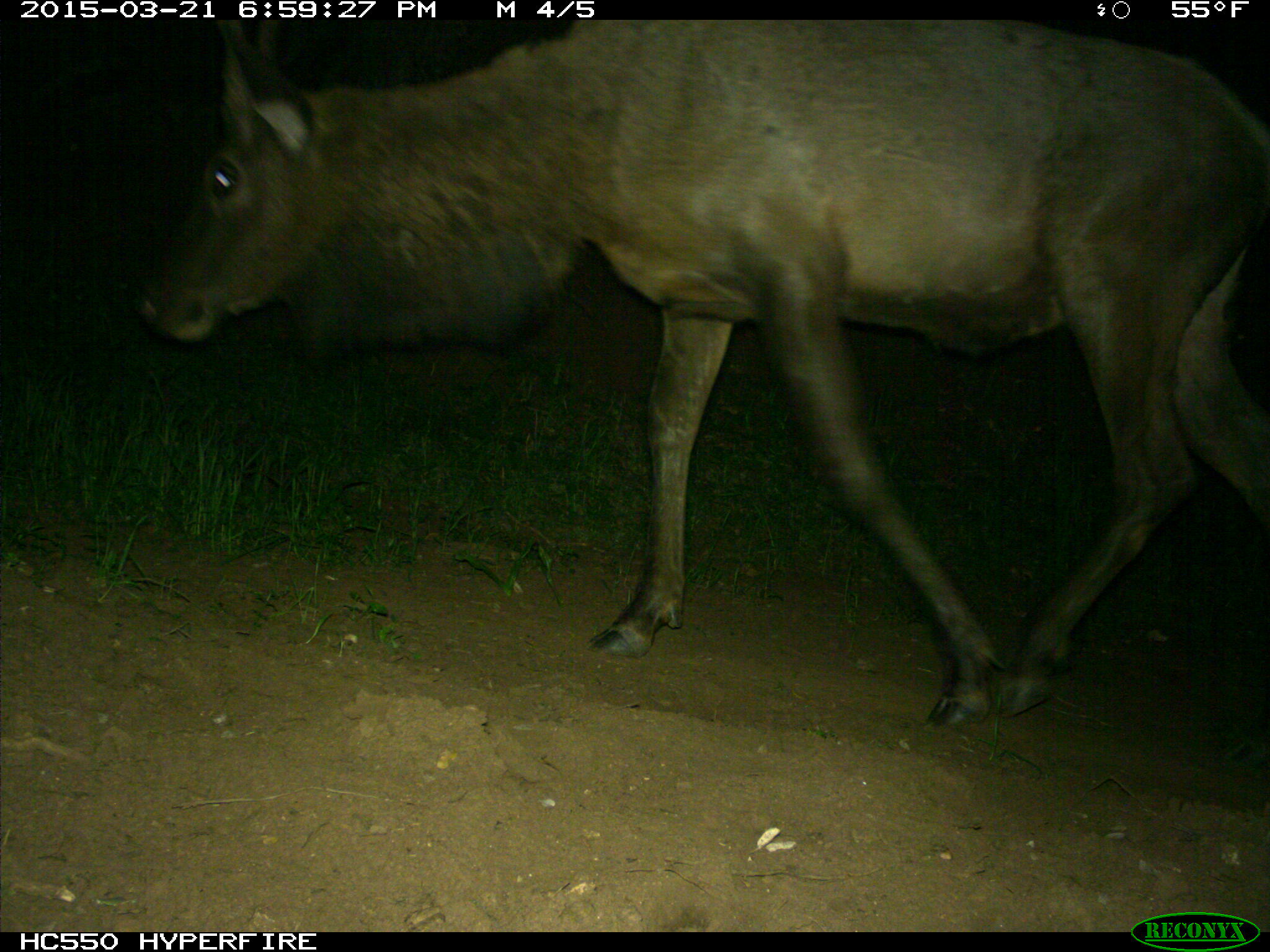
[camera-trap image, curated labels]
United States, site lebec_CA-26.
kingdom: Animalia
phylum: Chordata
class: Mammalia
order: Artiodactyla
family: Cervidae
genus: Cervus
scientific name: Cervus canadensis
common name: elk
Cervus canadensis (elk).